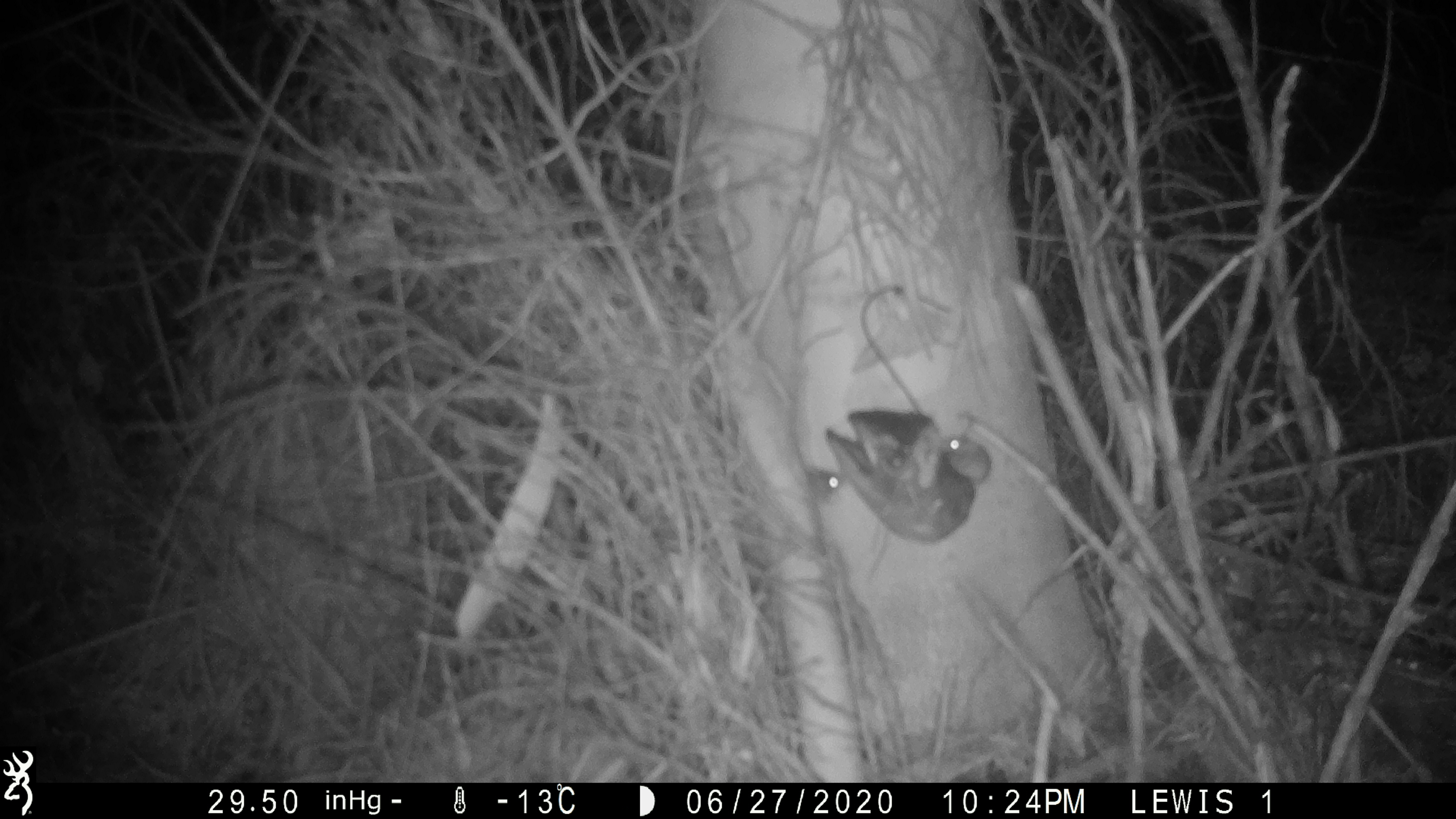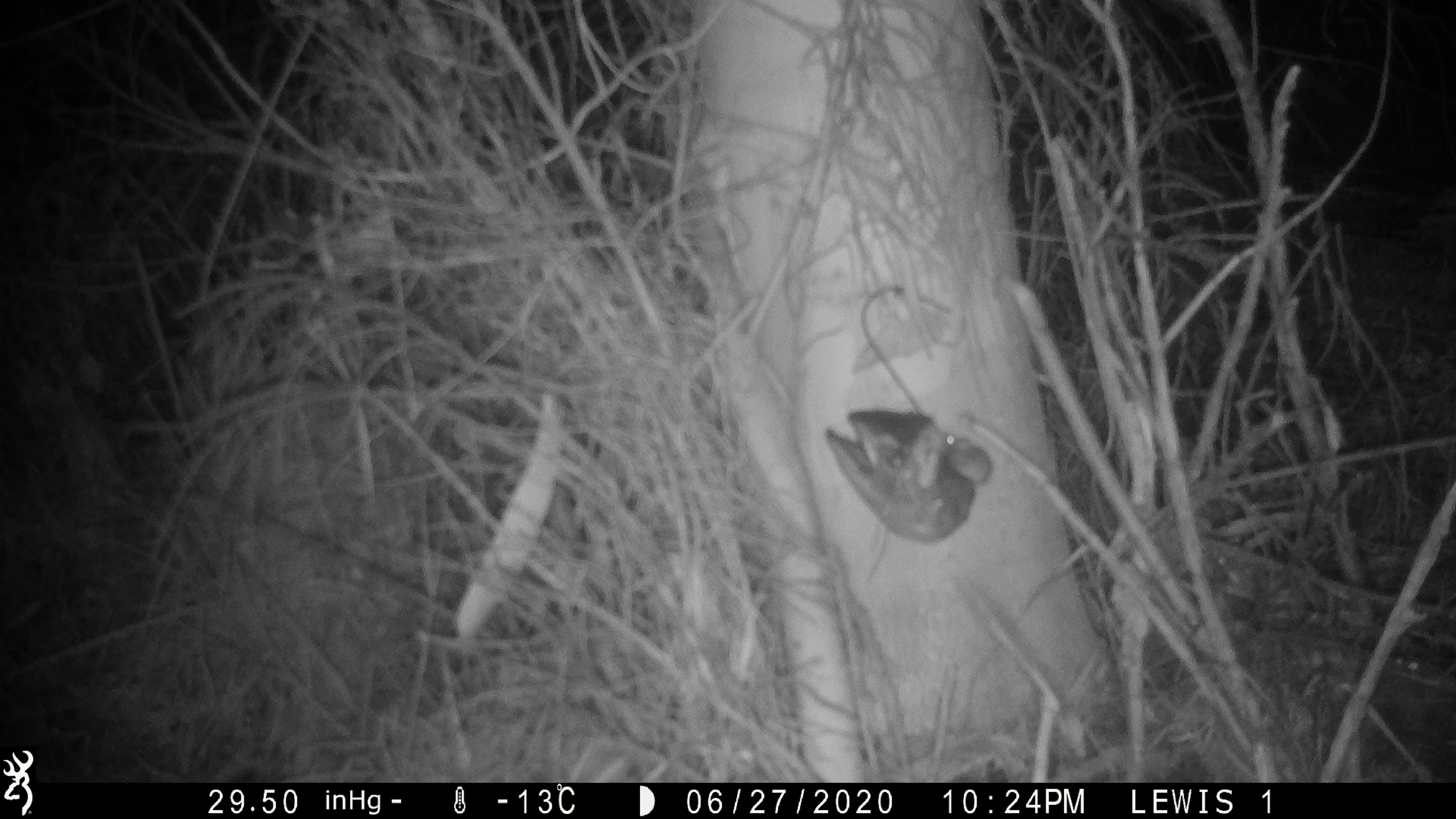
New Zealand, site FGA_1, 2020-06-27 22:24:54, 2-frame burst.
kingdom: Animalia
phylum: Chordata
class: Mammalia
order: Rodentia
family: Muridae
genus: Mus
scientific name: Mus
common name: mouse